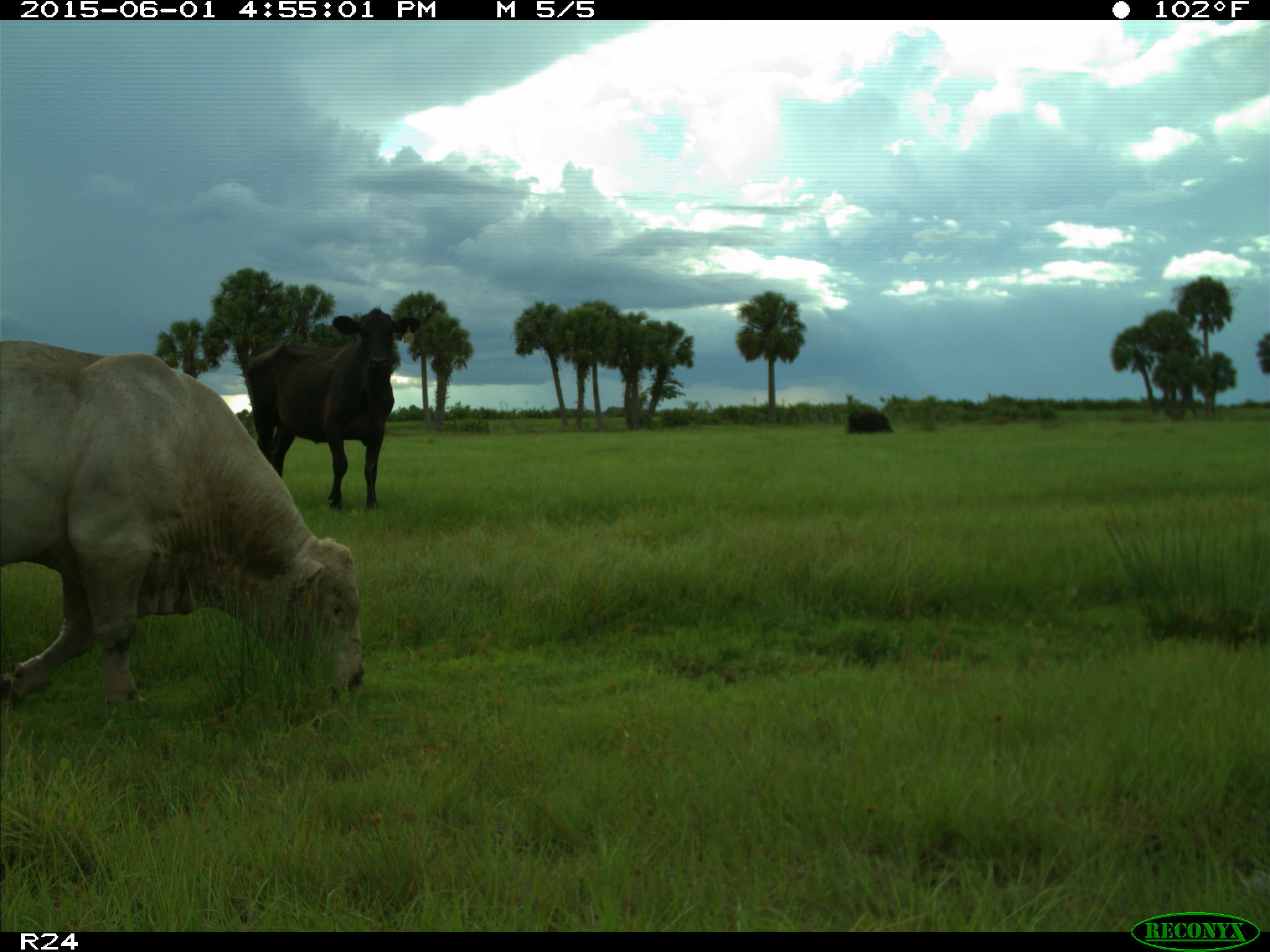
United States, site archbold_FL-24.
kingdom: Animalia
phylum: Chordata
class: Mammalia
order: Artiodactyla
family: Bovidae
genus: Bos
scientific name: Bos taurus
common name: domestic cow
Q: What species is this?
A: Bos taurus (domestic cow).